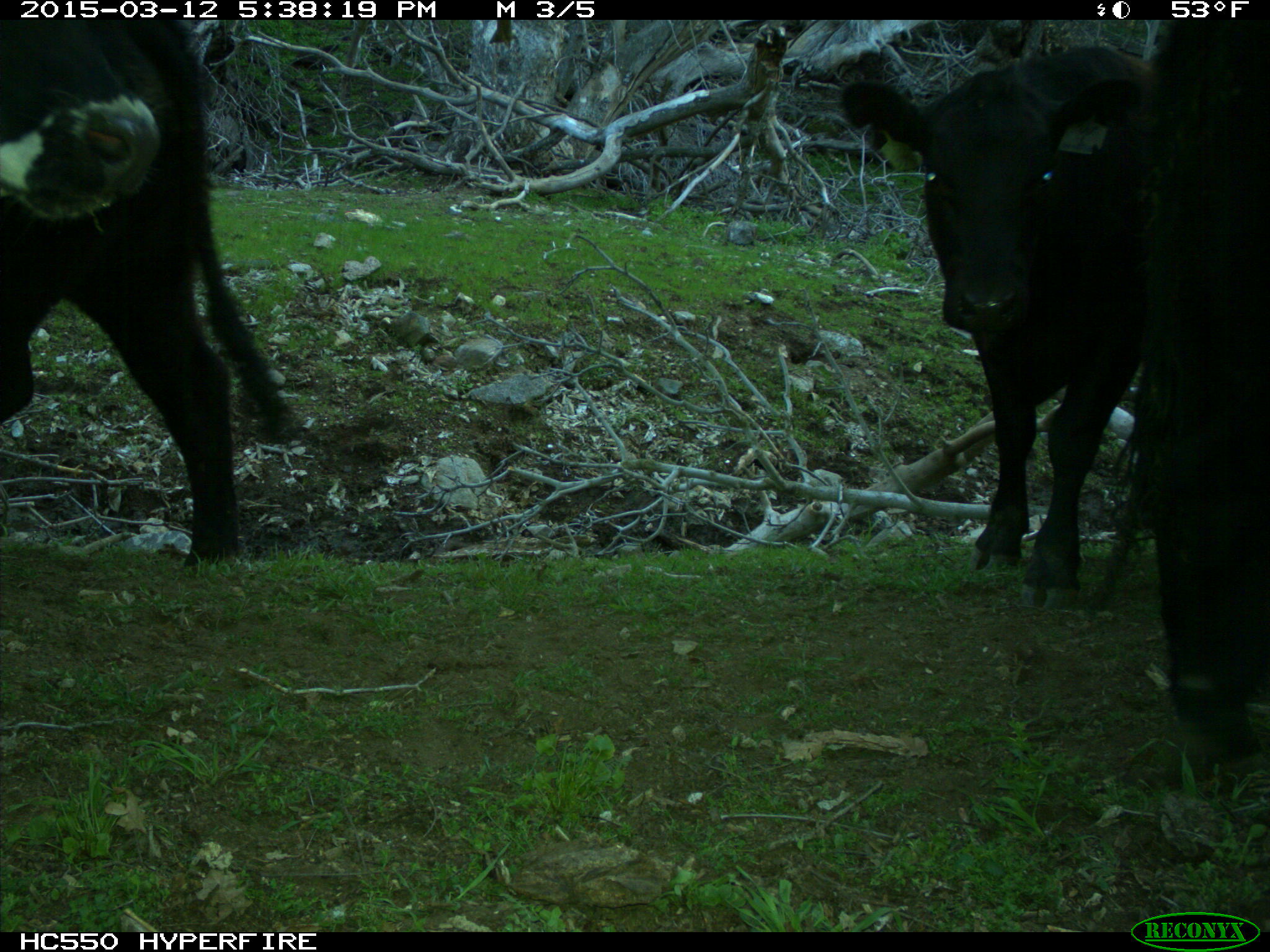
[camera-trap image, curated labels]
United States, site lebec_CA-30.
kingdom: Animalia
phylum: Chordata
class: Mammalia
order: Artiodactyla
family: Bovidae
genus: Bos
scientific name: Bos taurus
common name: domestic cow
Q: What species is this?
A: Bos taurus (domestic cow).